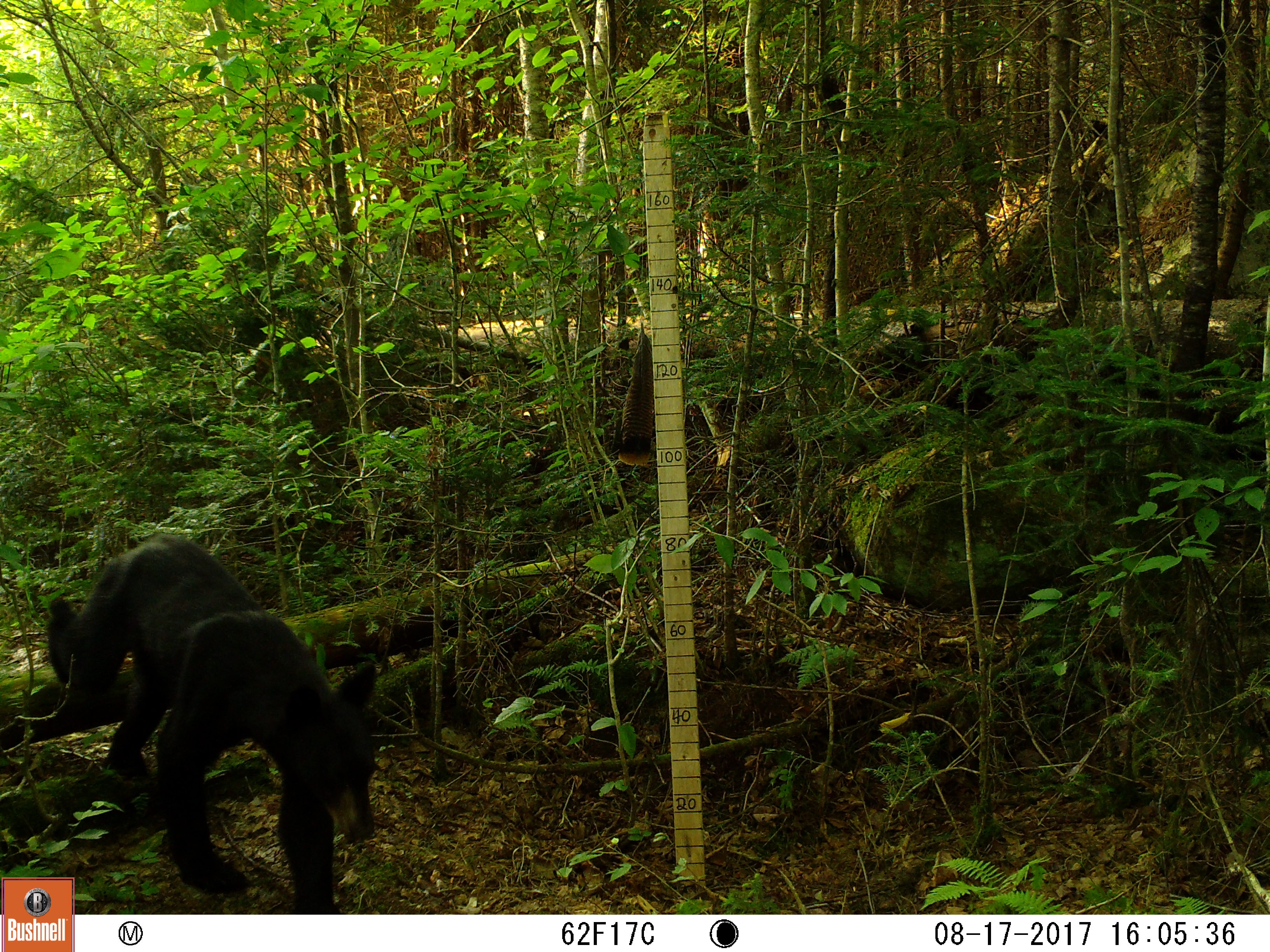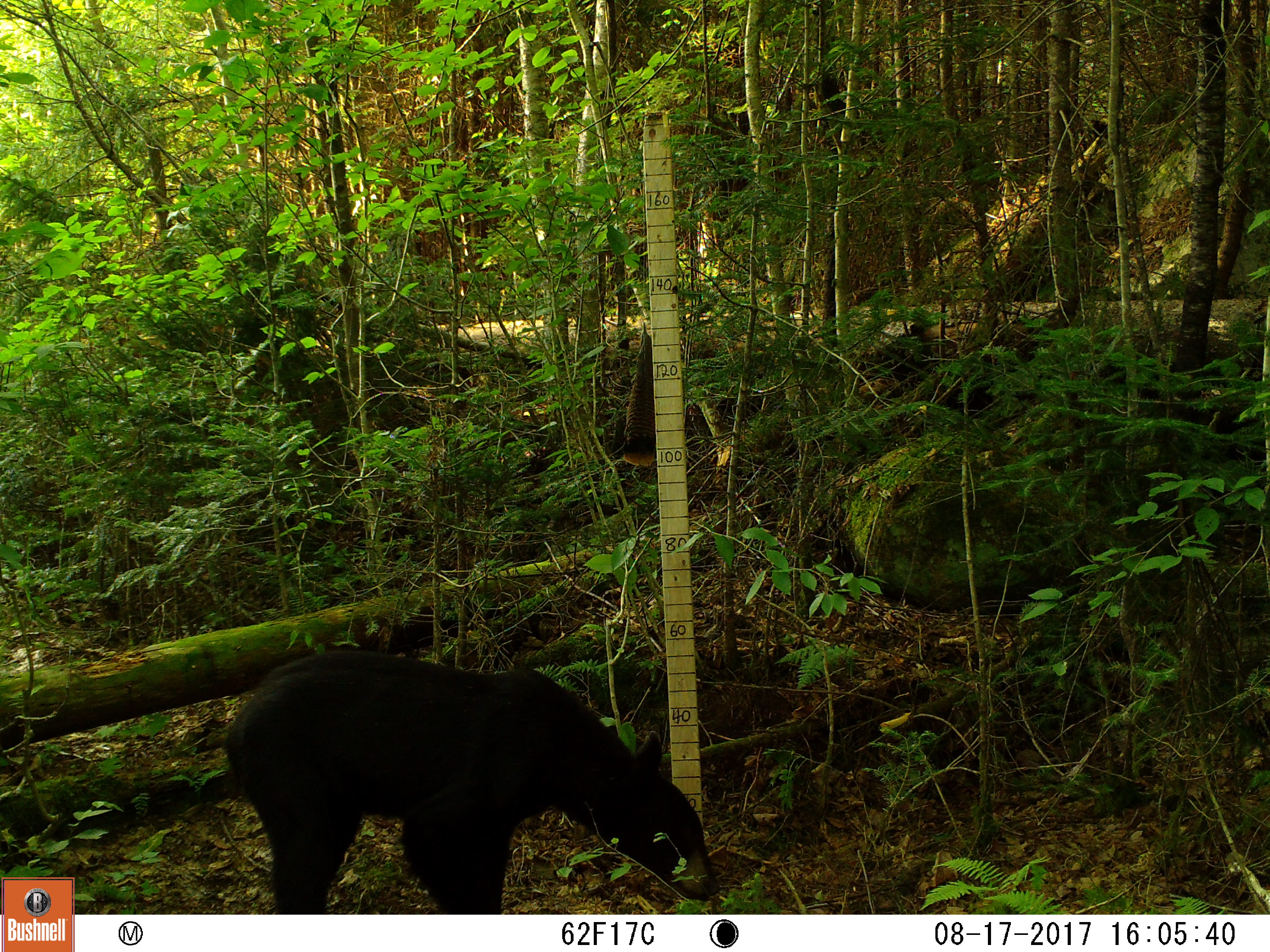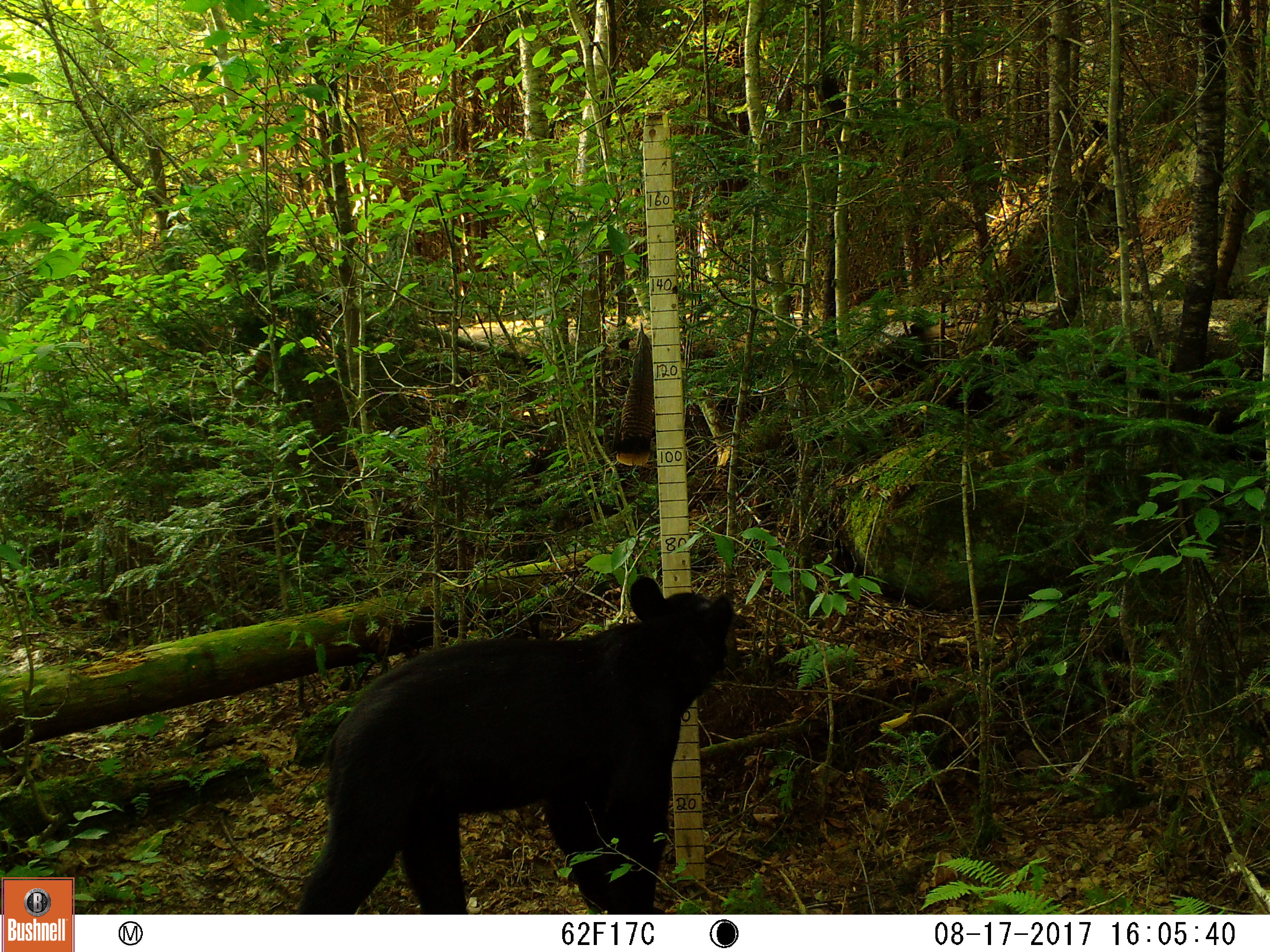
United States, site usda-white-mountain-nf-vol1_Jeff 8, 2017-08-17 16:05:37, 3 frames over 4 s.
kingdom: Animalia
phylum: Chordata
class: Mammalia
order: Carnivora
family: Ursidae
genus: Ursus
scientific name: Ursus americanus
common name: black bear